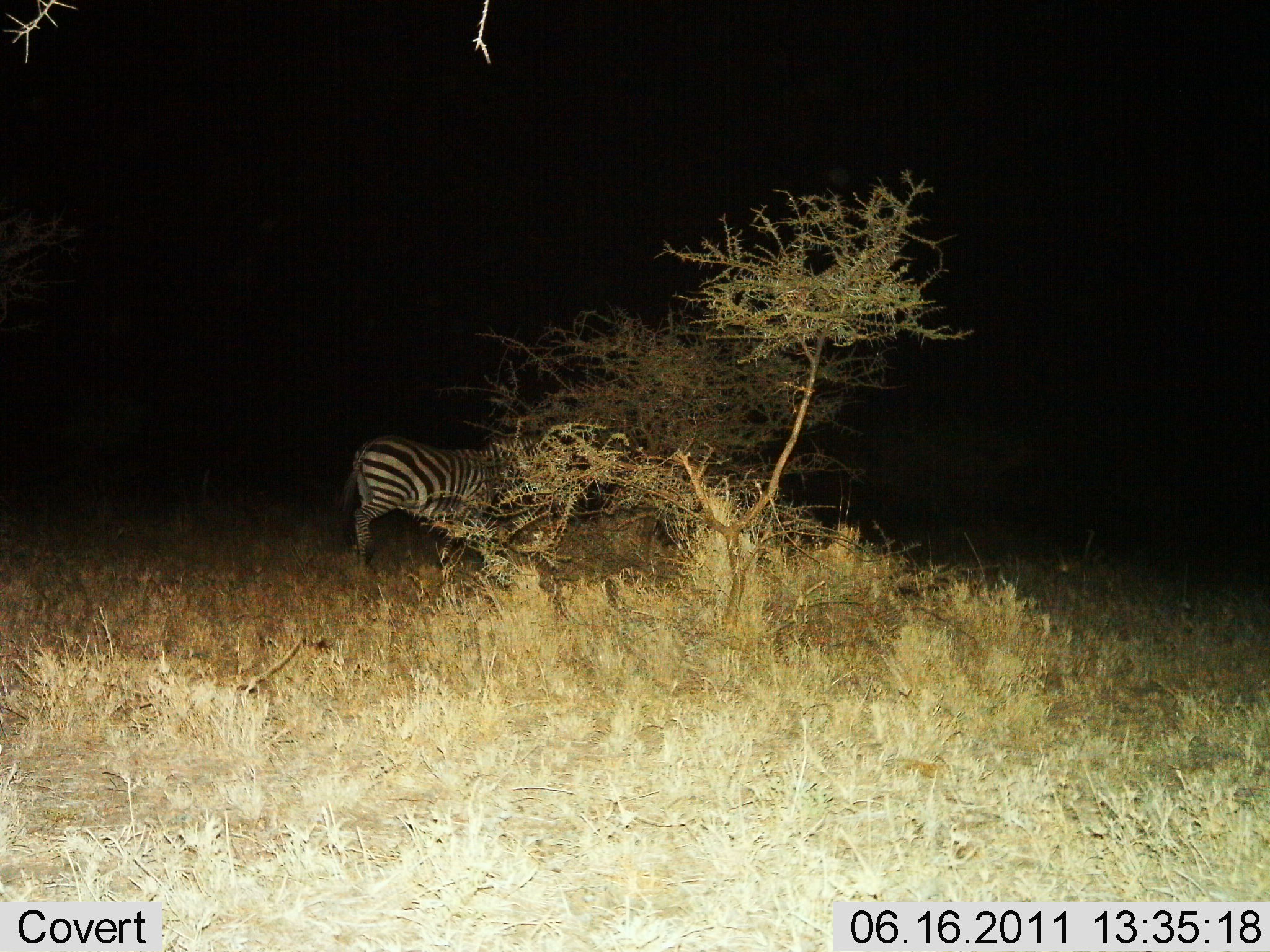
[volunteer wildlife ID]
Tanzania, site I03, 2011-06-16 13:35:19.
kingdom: Animalia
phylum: Chordata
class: Mammalia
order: Perissodactyla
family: Equidae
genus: Equus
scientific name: Equus quagga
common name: plains zebra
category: zebra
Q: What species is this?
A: Zebra (plains zebra) (Equus quagga).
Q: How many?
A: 1.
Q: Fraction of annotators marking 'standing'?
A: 91%.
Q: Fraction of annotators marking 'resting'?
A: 0%.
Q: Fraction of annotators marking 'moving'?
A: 9%.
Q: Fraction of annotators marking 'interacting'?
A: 0%.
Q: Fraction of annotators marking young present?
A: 0%.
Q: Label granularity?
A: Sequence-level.